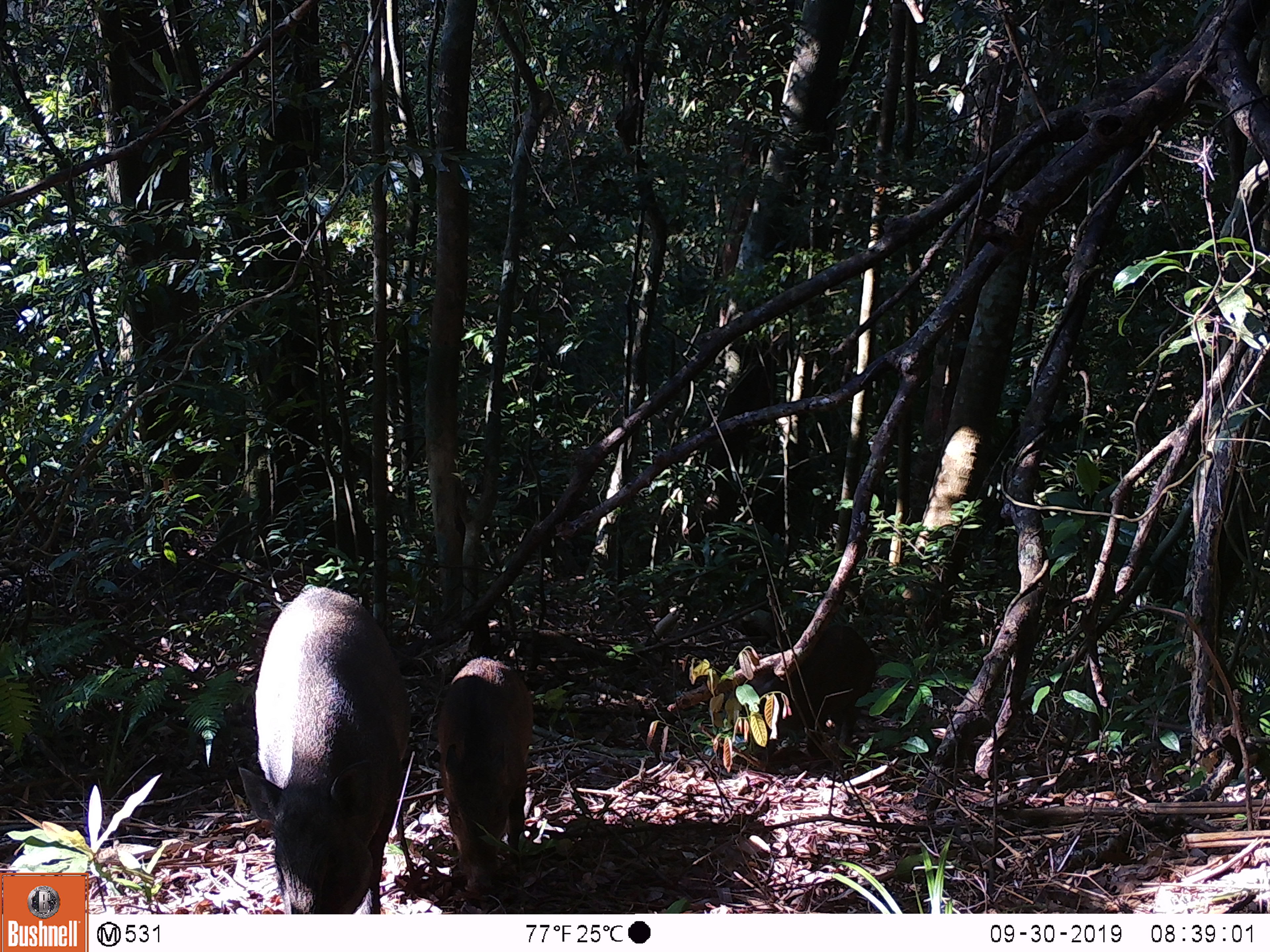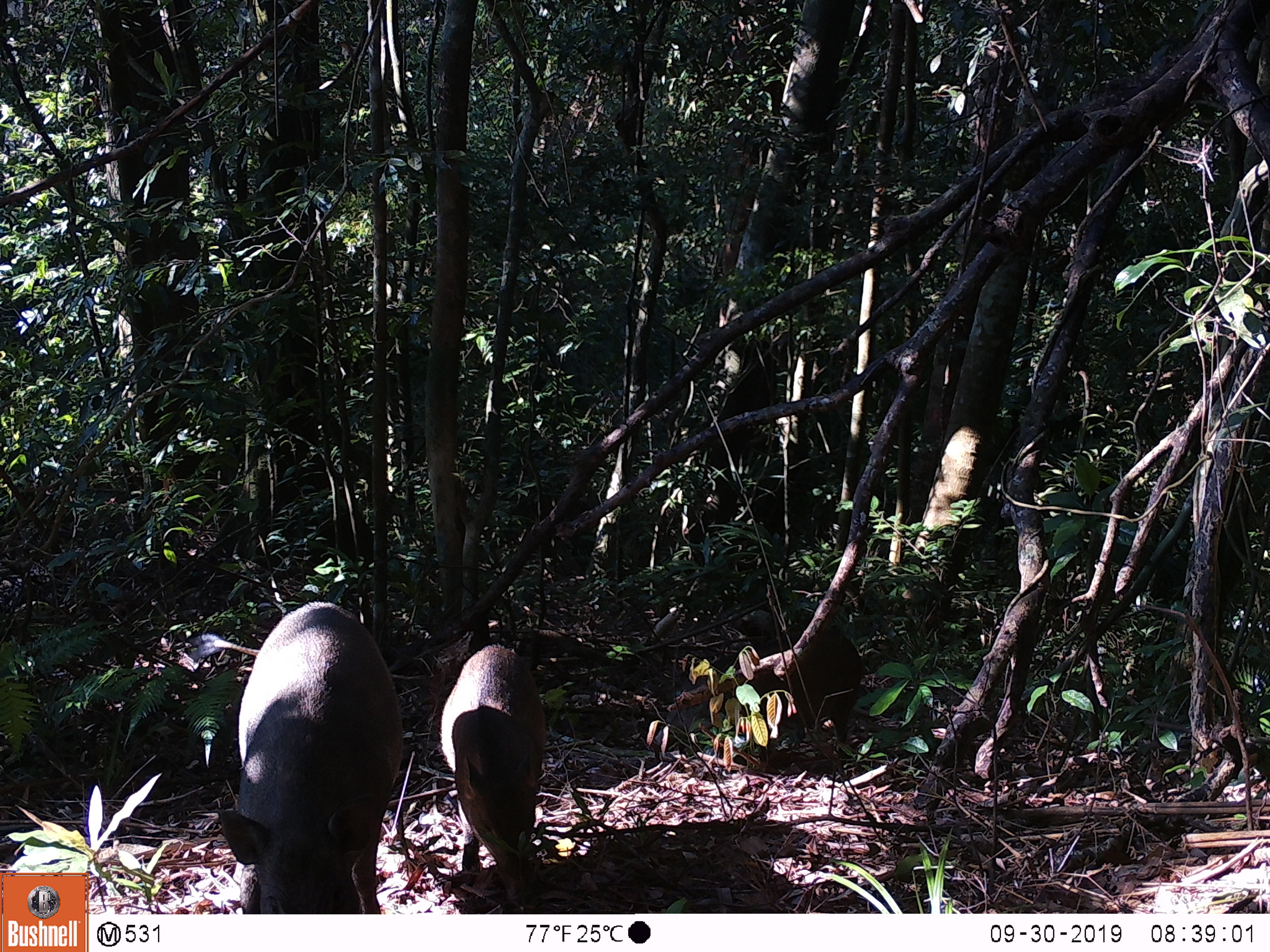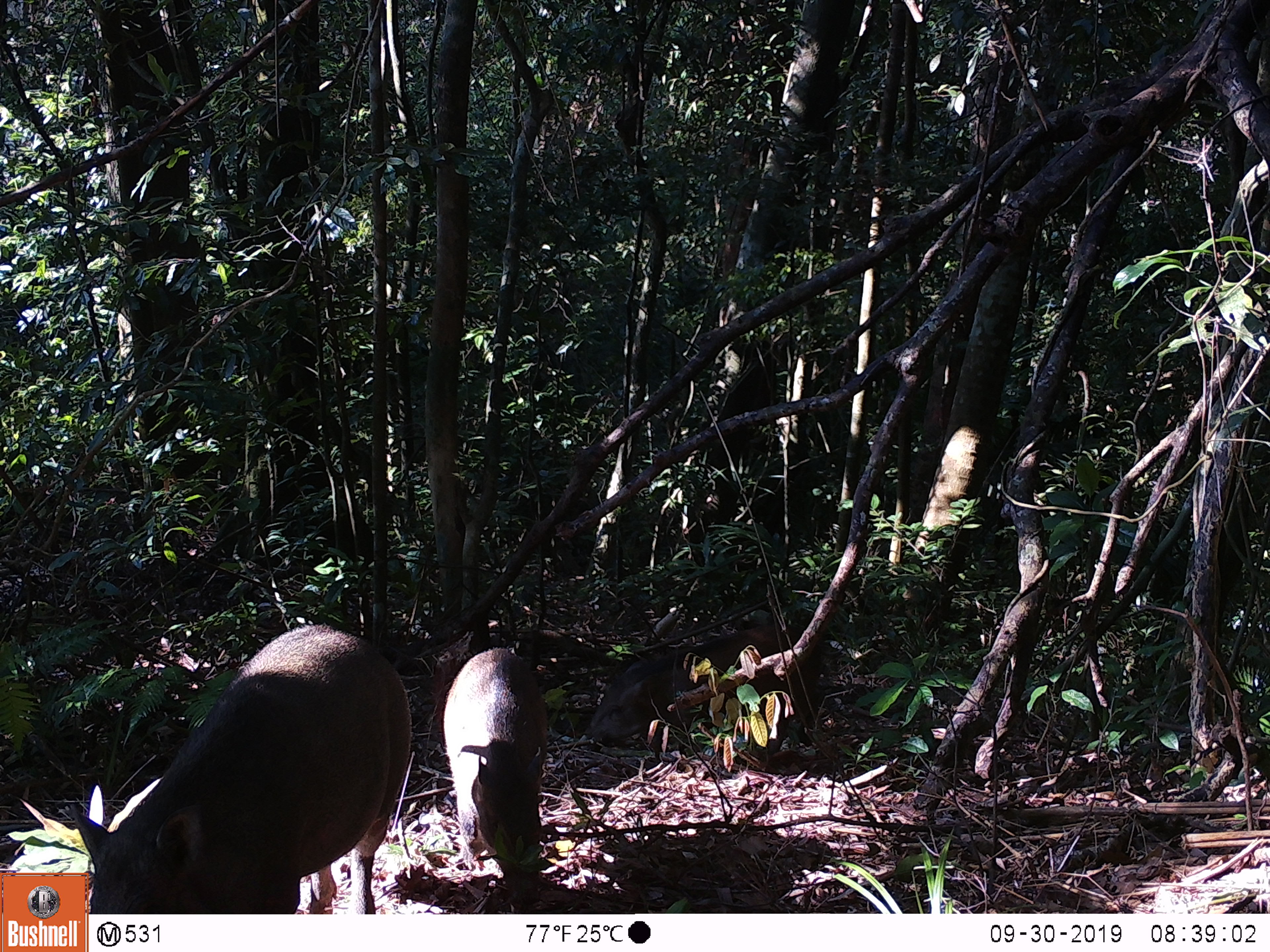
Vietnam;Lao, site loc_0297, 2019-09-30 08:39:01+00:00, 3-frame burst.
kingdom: Animalia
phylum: Chordata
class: Mammalia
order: Artiodactyla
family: Suidae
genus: Sus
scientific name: Sus scrofa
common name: eurasian wild pig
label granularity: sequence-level